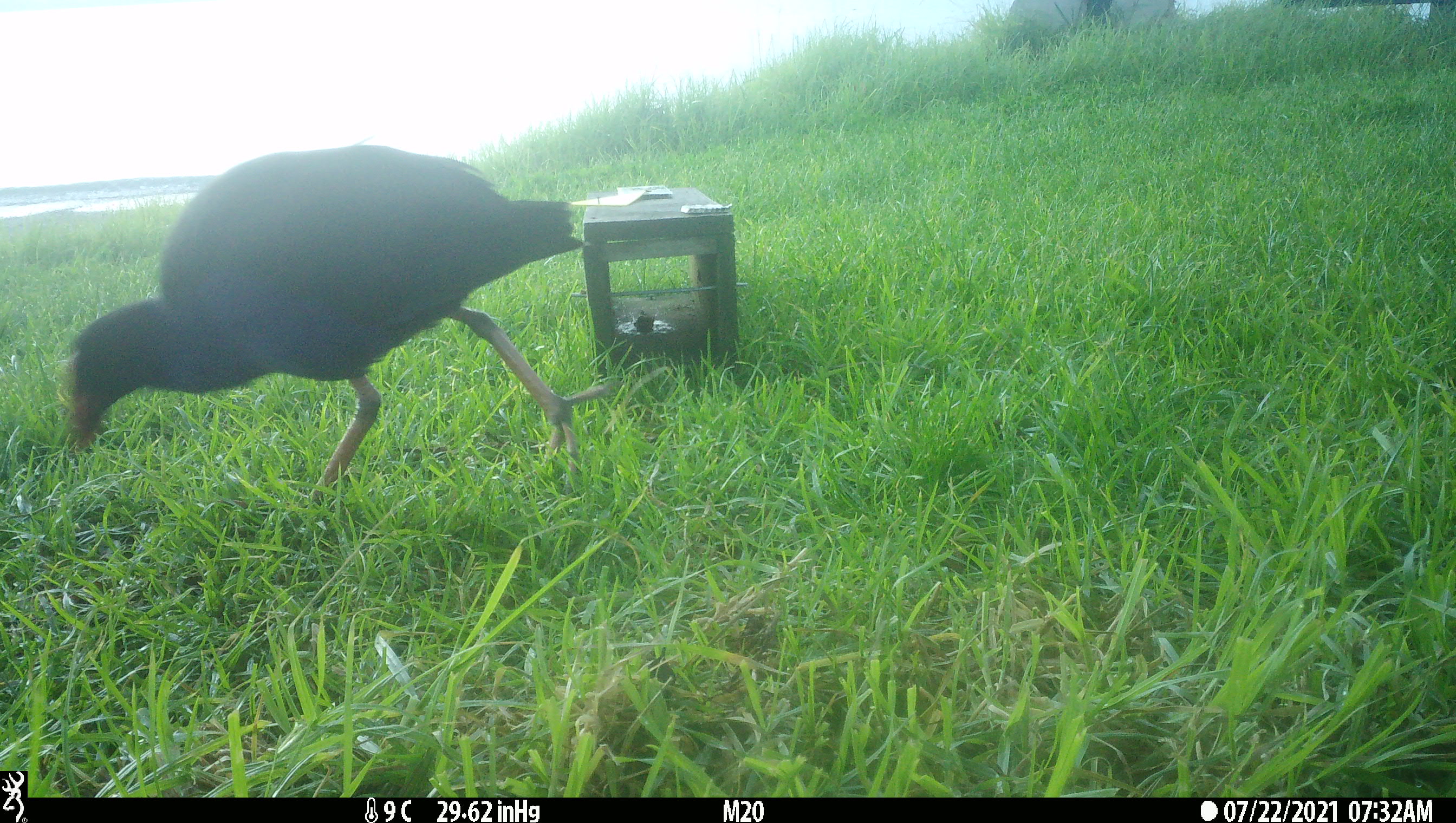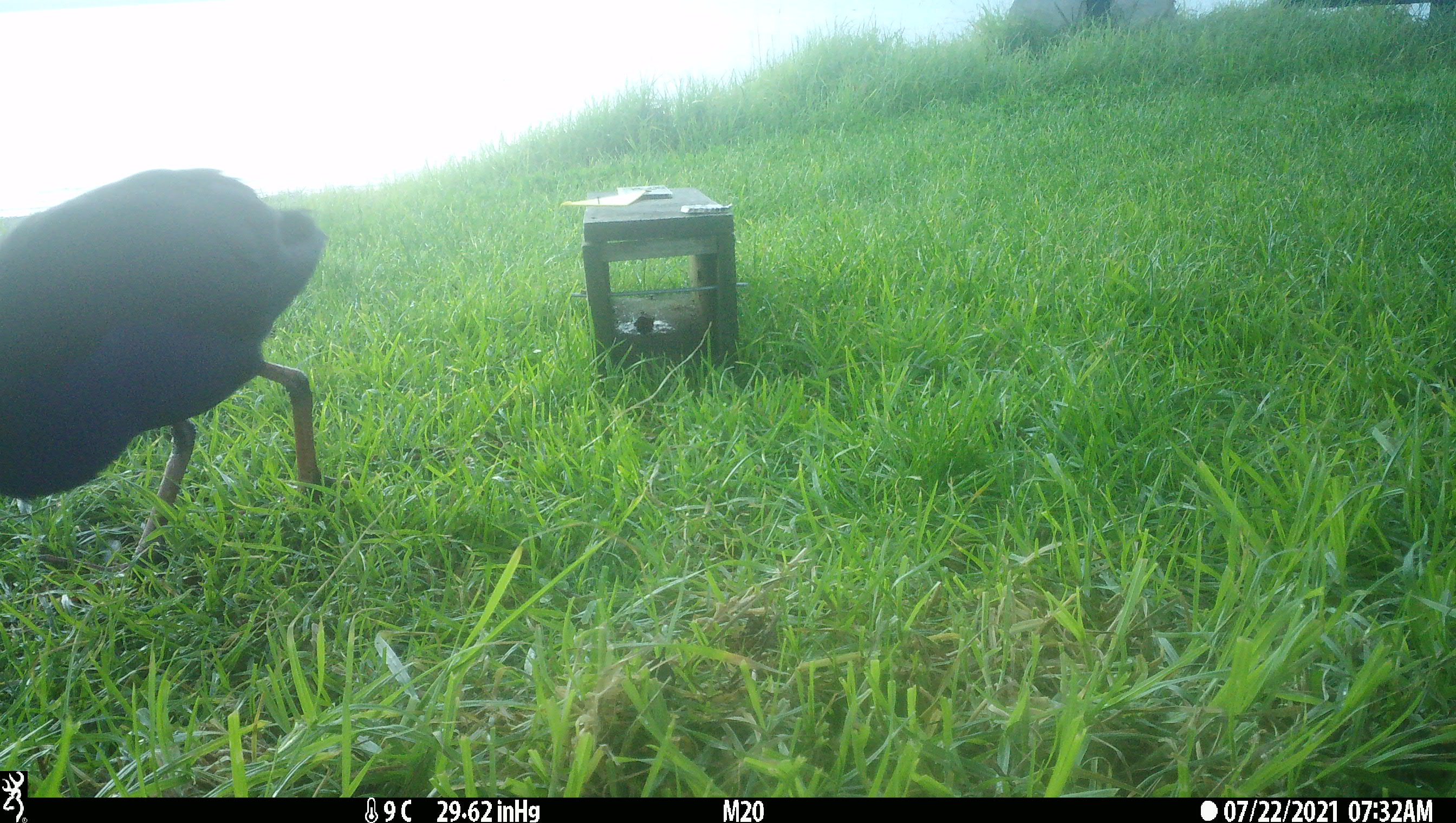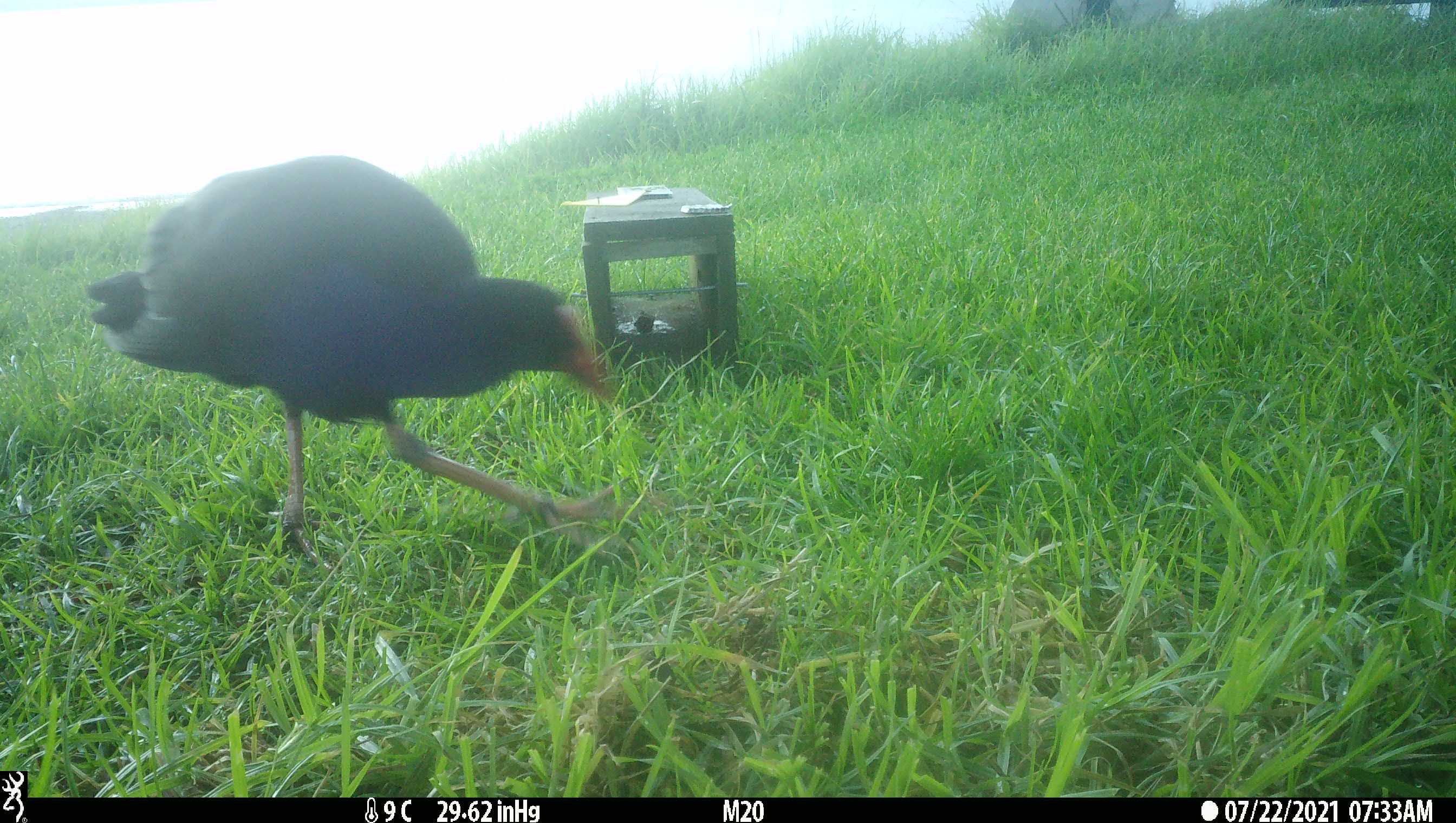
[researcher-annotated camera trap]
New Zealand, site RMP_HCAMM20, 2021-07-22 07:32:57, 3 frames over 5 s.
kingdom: Animalia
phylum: Chordata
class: Aves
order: Gruiformes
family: Rallidae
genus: Porphyrio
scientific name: Porphyrio melanotus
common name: australasian swamphen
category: pukeko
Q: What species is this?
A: Pukeko (australasian swamphen) (Porphyrio melanotus).